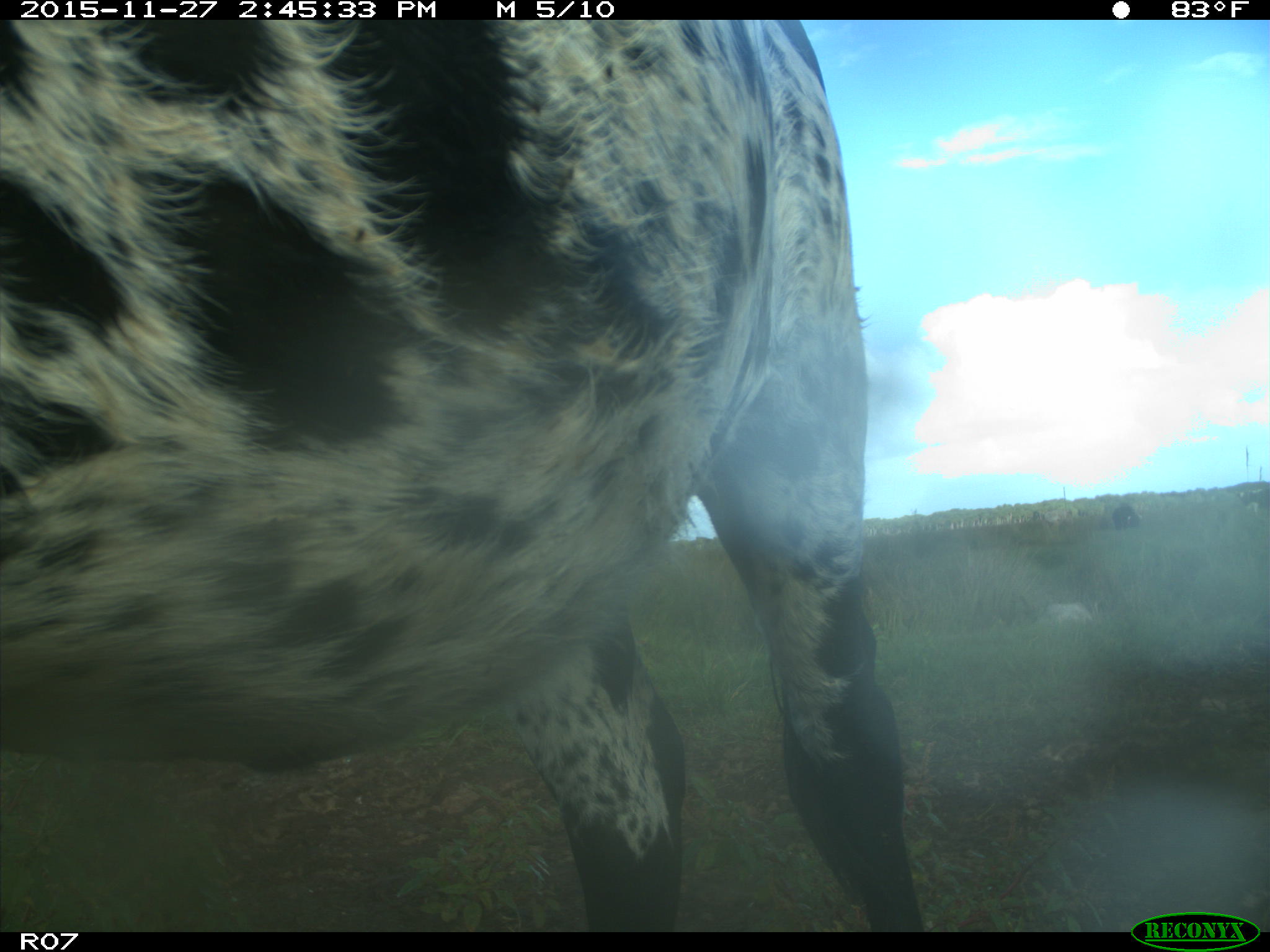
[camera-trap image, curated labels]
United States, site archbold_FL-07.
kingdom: Animalia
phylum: Chordata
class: Mammalia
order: Artiodactyla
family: Bovidae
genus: Bos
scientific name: Bos taurus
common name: domestic cow